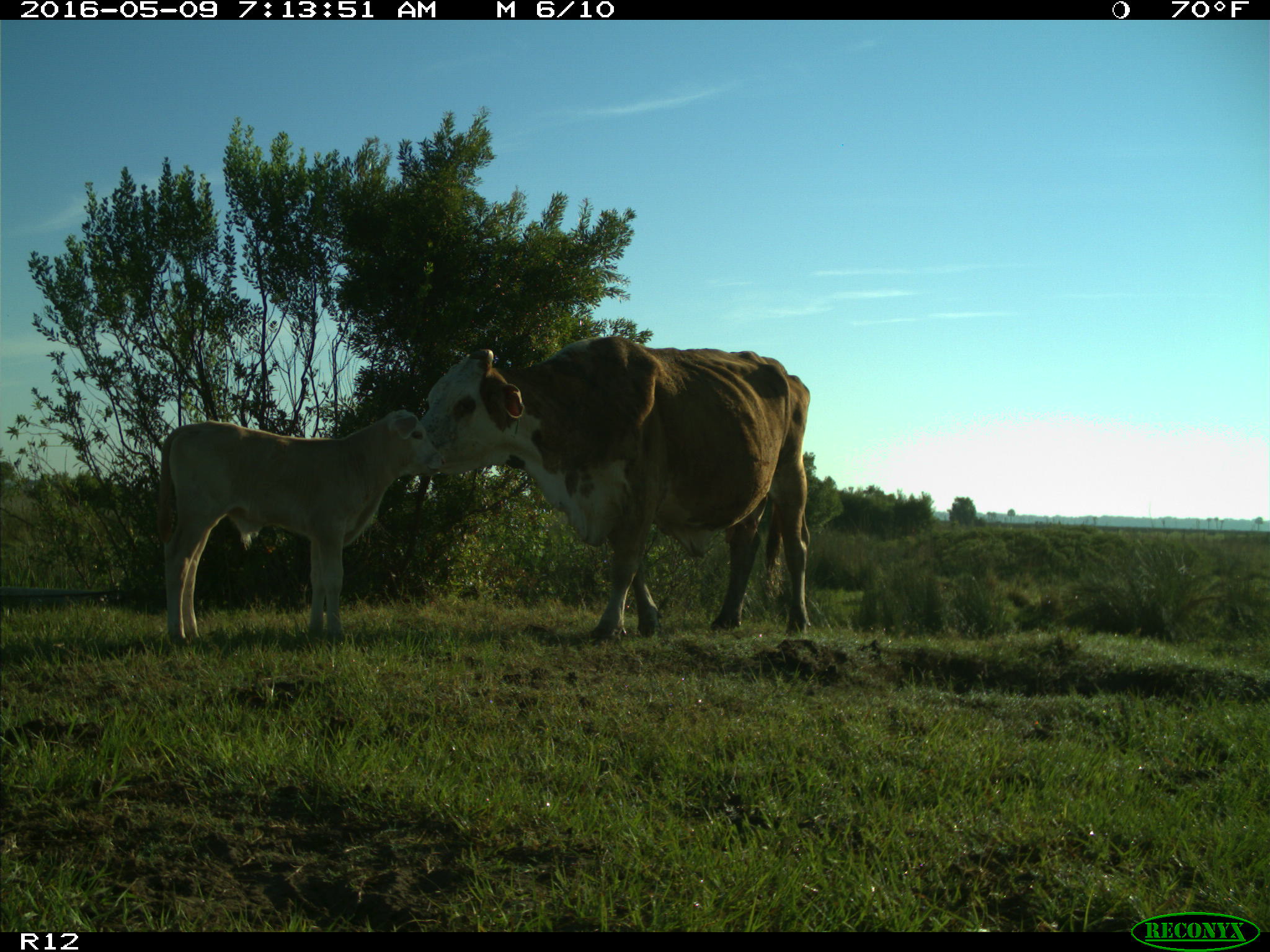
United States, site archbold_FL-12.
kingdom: Animalia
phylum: Chordata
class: Mammalia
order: Artiodactyla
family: Bovidae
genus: Bos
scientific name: Bos taurus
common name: domestic cow